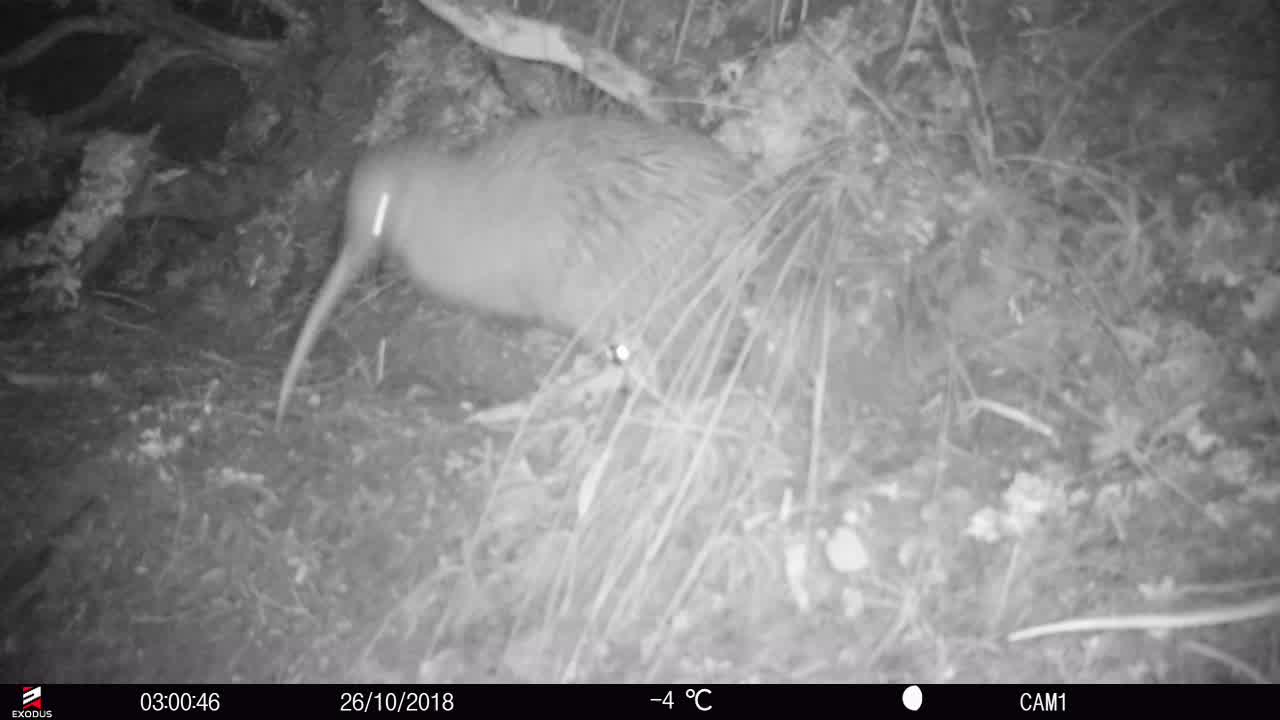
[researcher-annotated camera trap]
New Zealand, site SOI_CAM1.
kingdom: Animalia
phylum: Chordata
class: Aves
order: Apterygiformes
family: Apterygidae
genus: Apteryx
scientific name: Apteryx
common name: kiwi